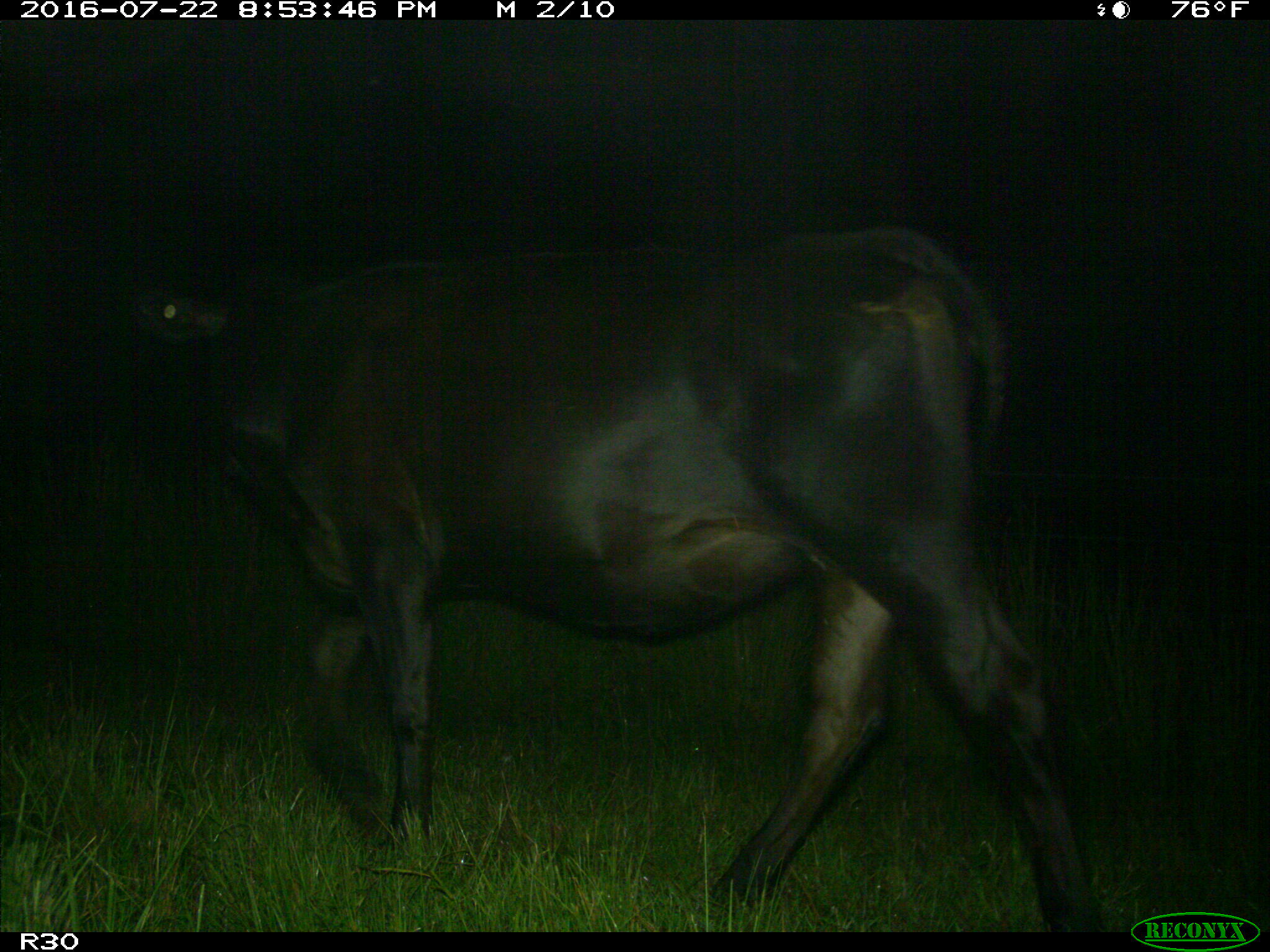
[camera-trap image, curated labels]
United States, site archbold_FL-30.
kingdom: Animalia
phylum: Chordata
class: Mammalia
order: Artiodactyla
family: Bovidae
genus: Bos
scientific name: Bos taurus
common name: domestic cow